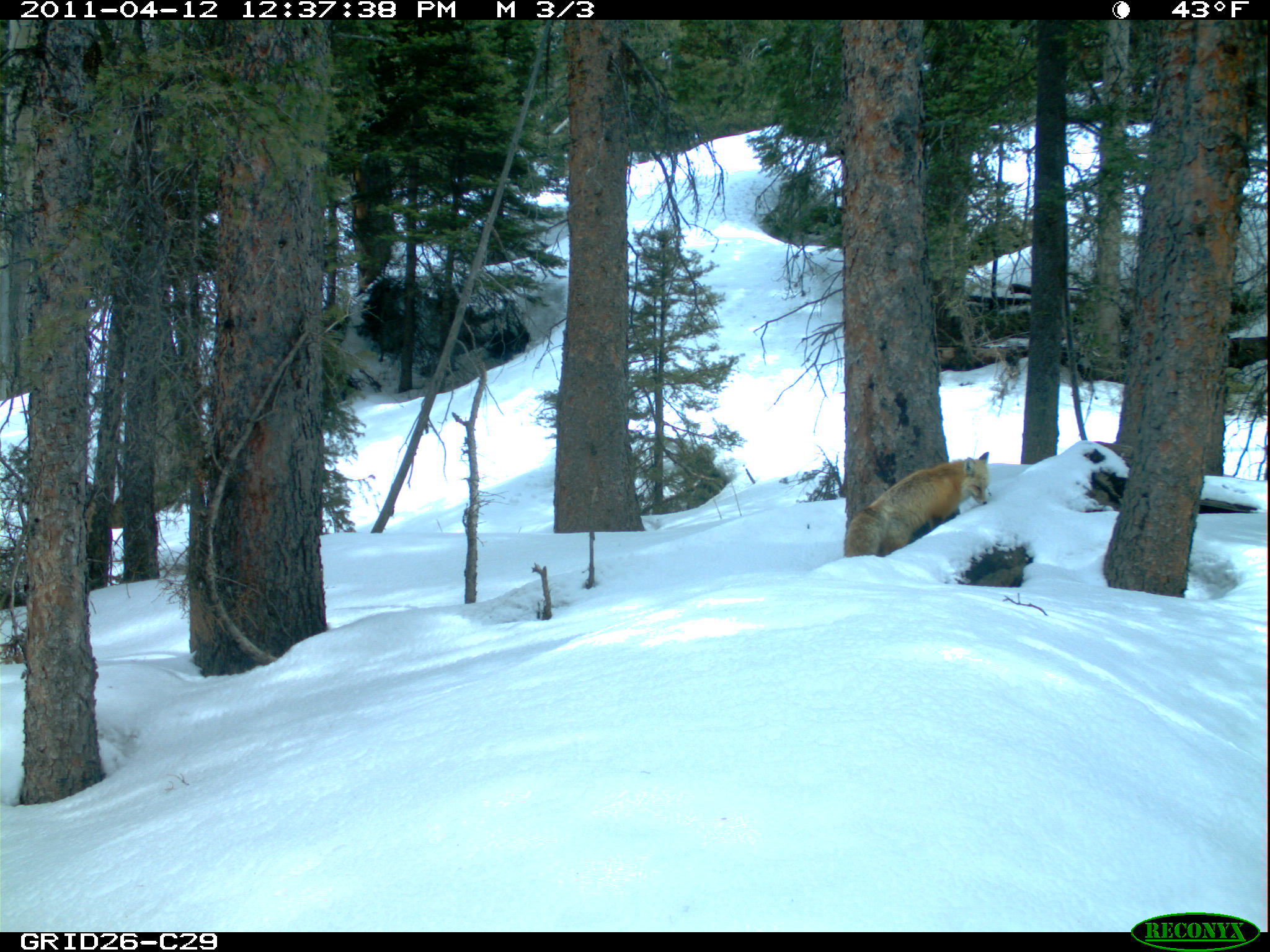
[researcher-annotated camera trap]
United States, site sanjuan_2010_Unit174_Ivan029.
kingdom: Animalia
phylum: Chordata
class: Mammalia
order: Carnivora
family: Canidae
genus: Vulpes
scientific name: Vulpes vulpes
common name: red fox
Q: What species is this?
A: Vulpes vulpes (red fox).